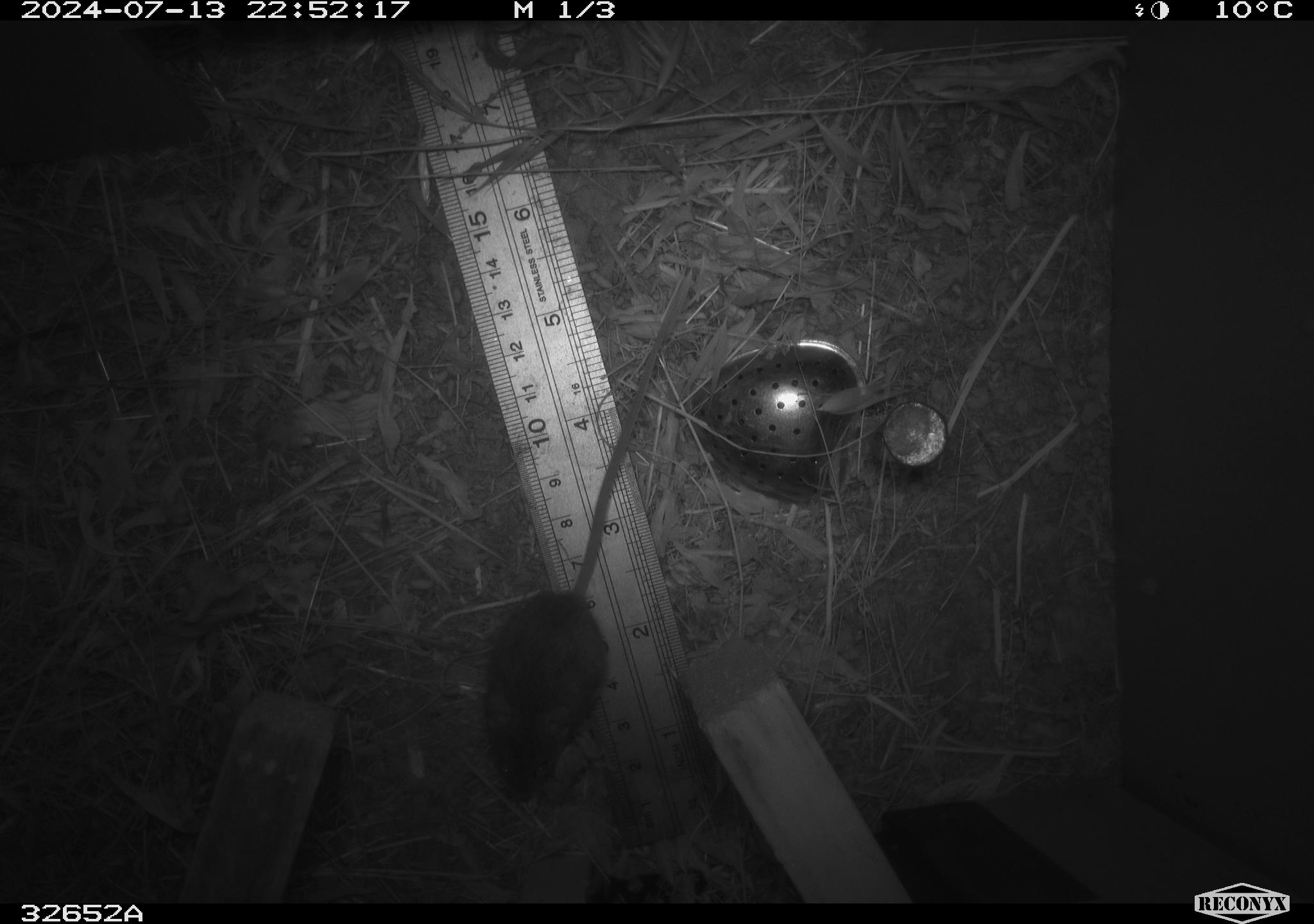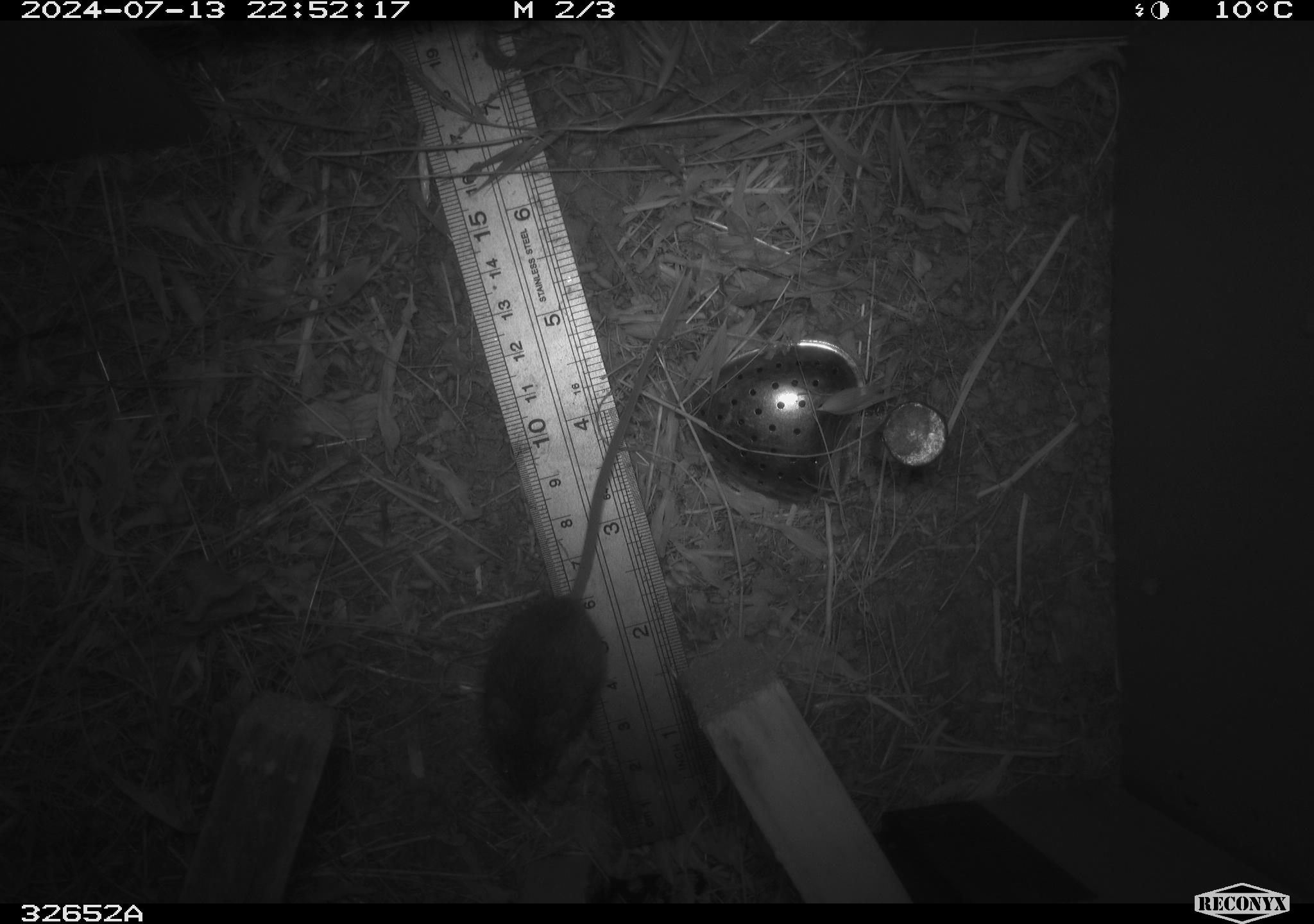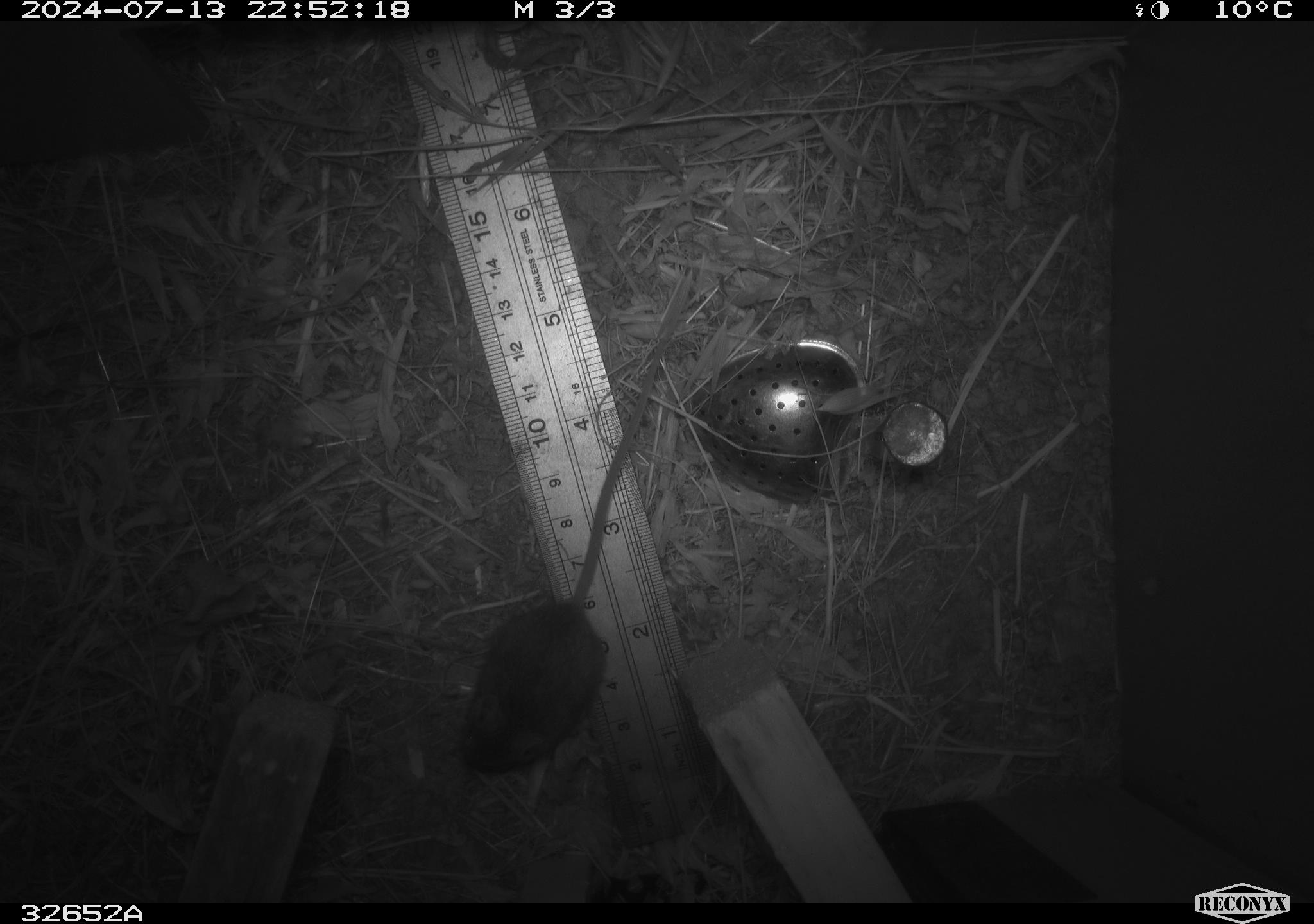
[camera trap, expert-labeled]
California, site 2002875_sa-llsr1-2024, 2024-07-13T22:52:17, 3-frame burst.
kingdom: Animalia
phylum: Chordata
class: Mammalia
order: Rodentia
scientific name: Rodentia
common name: mouse species